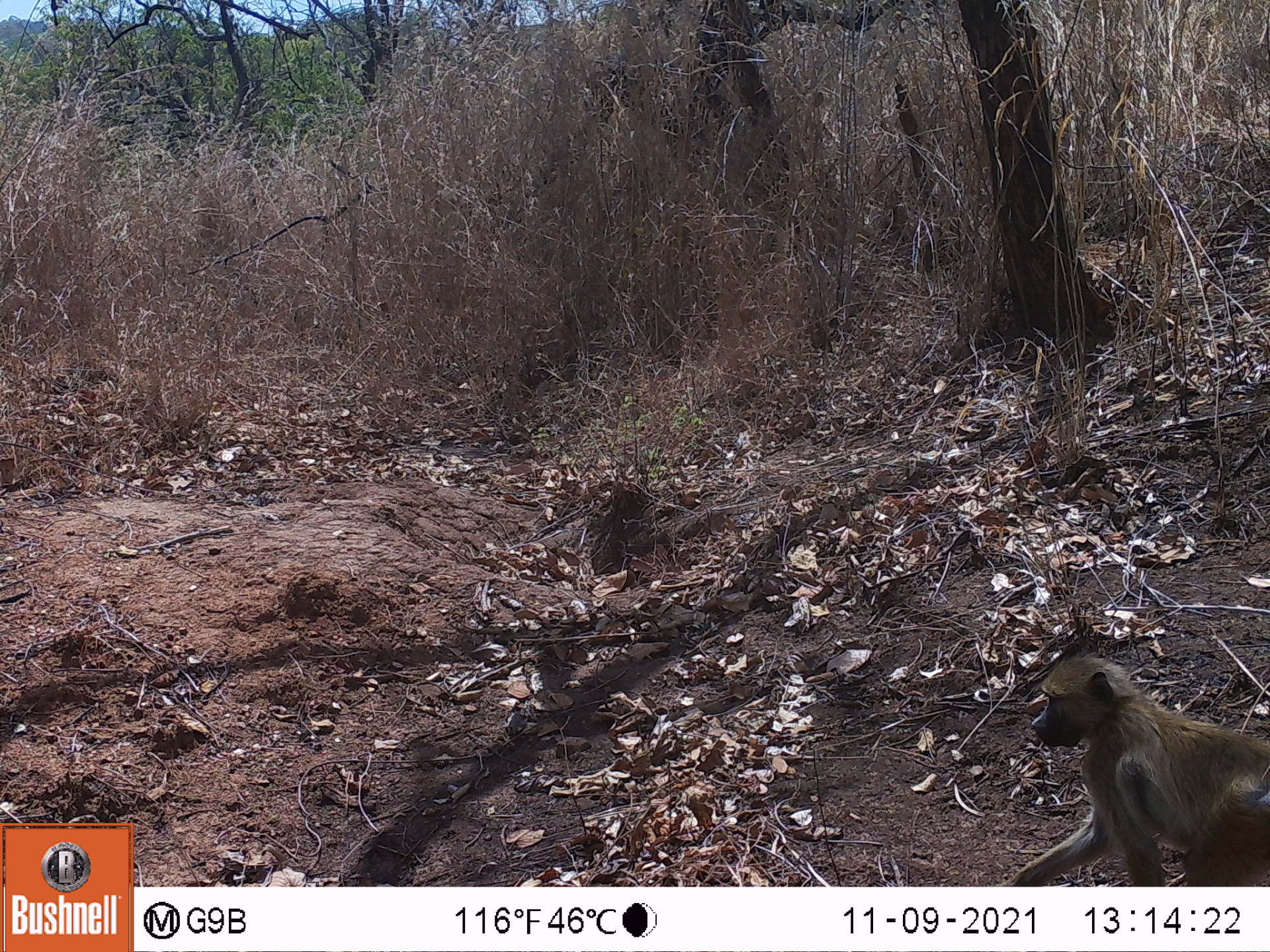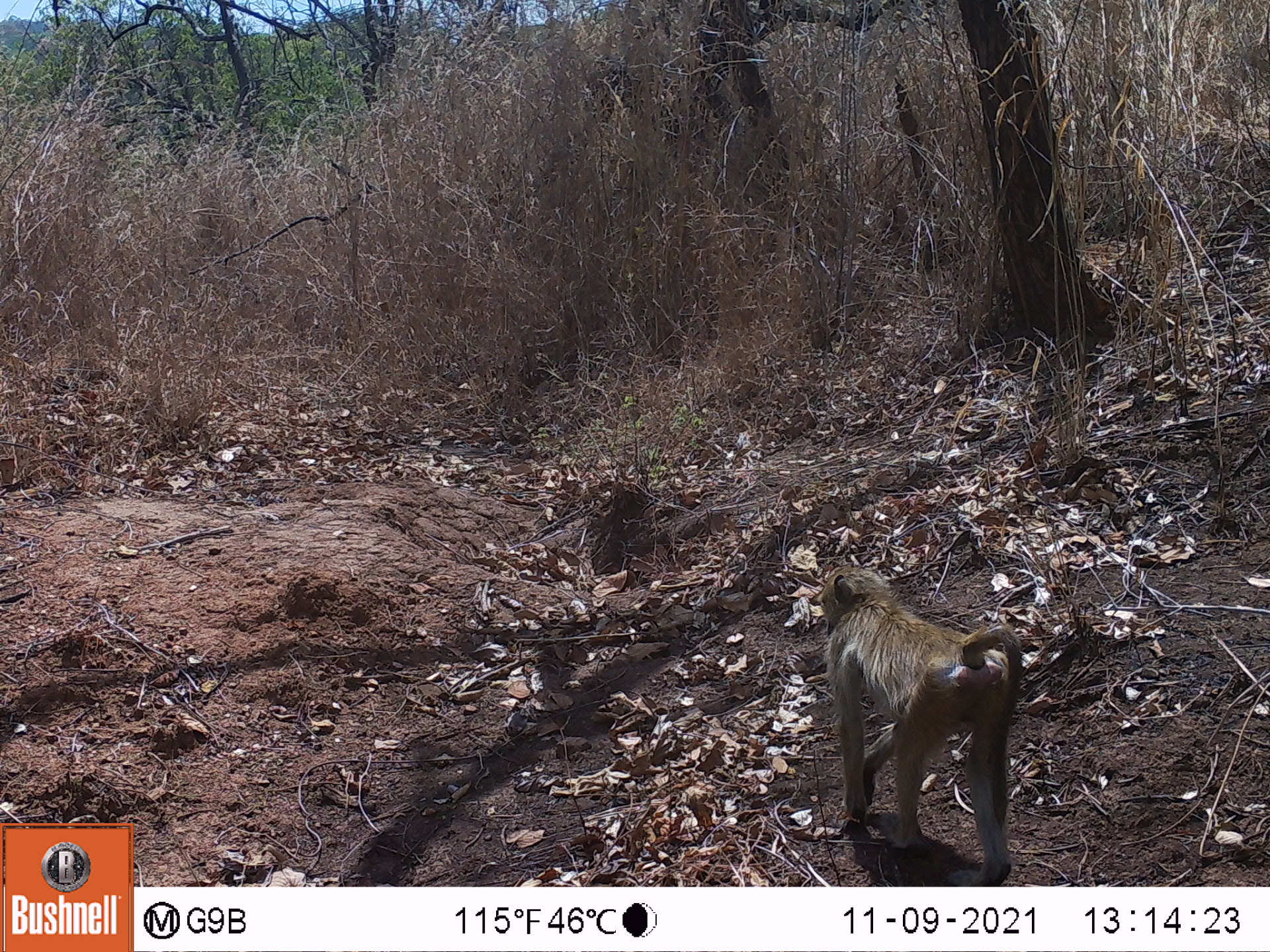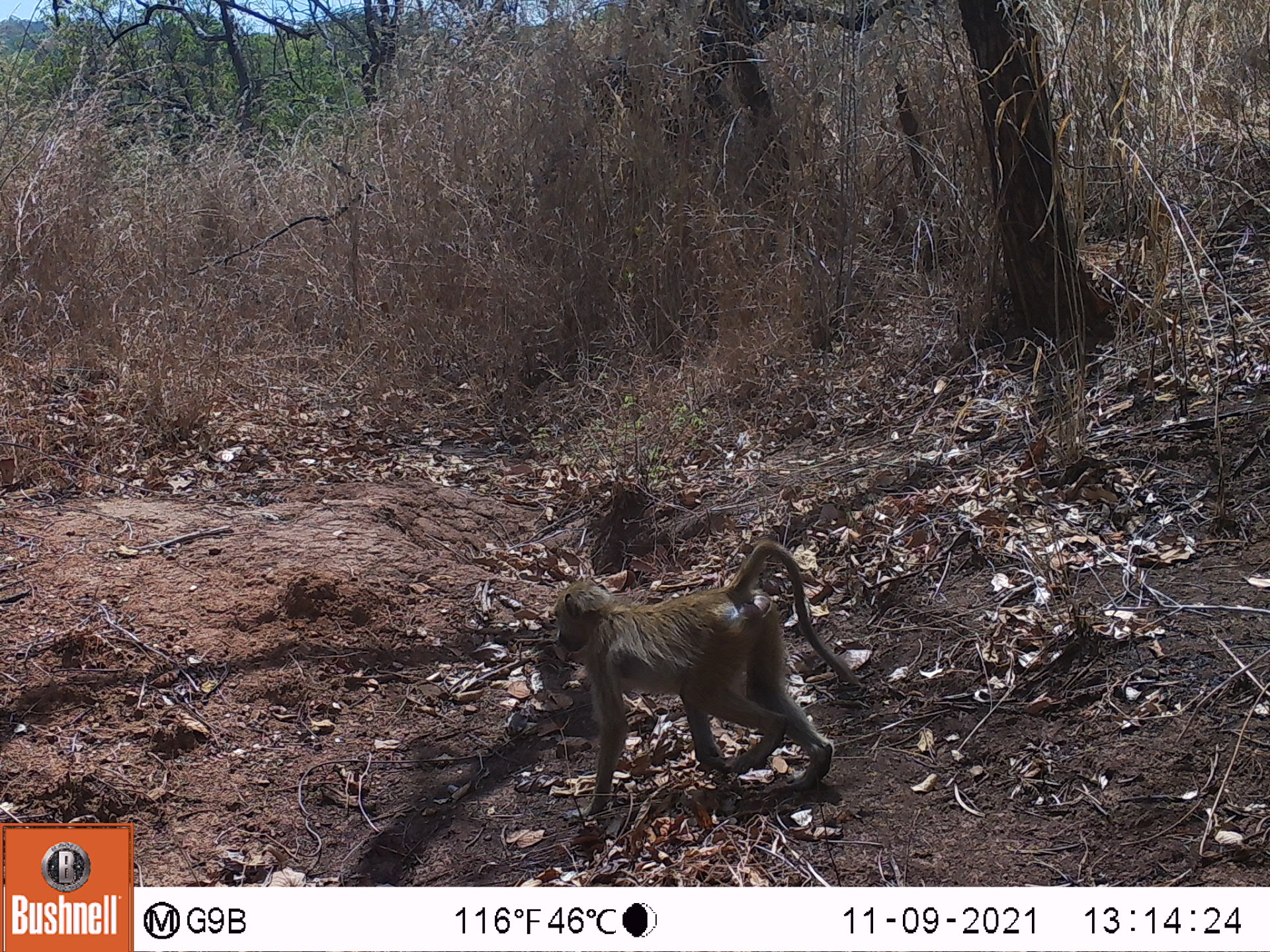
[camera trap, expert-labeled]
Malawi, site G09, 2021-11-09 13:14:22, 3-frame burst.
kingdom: Animalia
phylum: Chordata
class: Mammalia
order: Primates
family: Cercopithecidae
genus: Papio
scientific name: Papio cynocephalus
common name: yellow baboon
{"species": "yellow baboon (Papio cynocephalus)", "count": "1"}